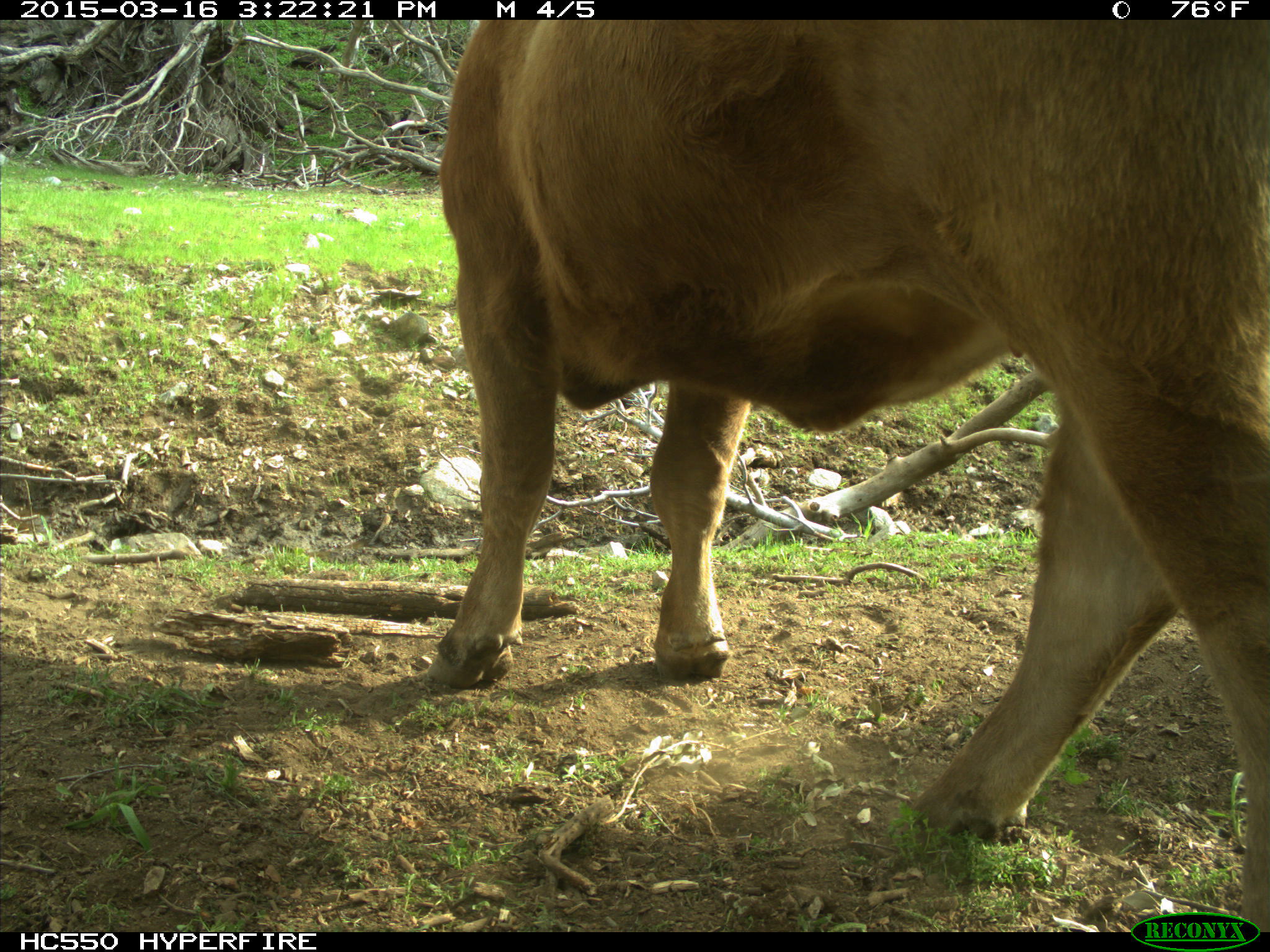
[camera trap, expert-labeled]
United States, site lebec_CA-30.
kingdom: Animalia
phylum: Chordata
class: Mammalia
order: Artiodactyla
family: Bovidae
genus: Bos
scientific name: Bos taurus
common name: domestic cow